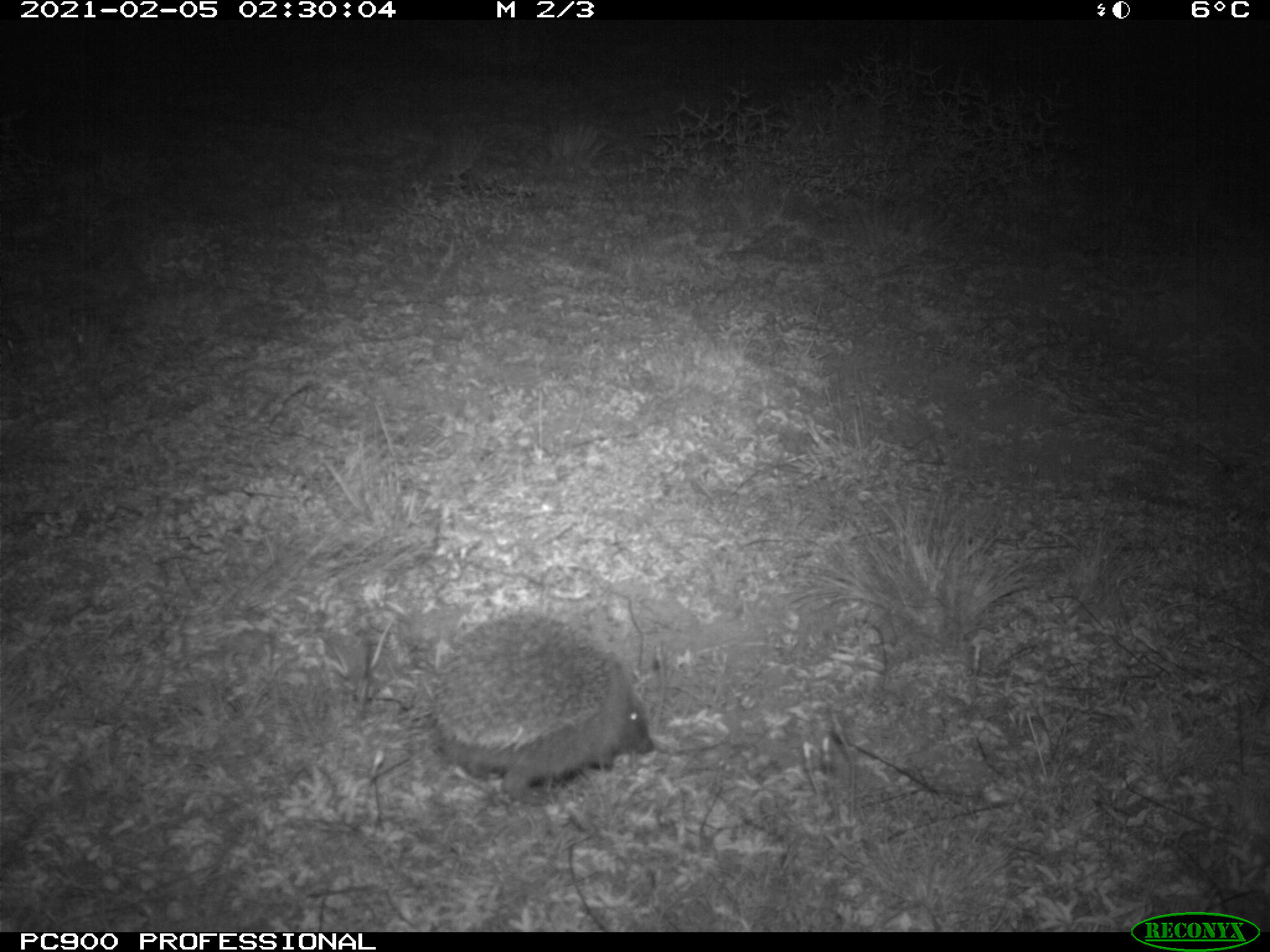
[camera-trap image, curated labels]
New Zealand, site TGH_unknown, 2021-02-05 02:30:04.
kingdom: Animalia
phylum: Chordata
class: Mammalia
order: Eulipotyphla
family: Erinaceidae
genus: Erinaceus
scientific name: Erinaceus europaeus europaeus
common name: european hedgehog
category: hedgehog